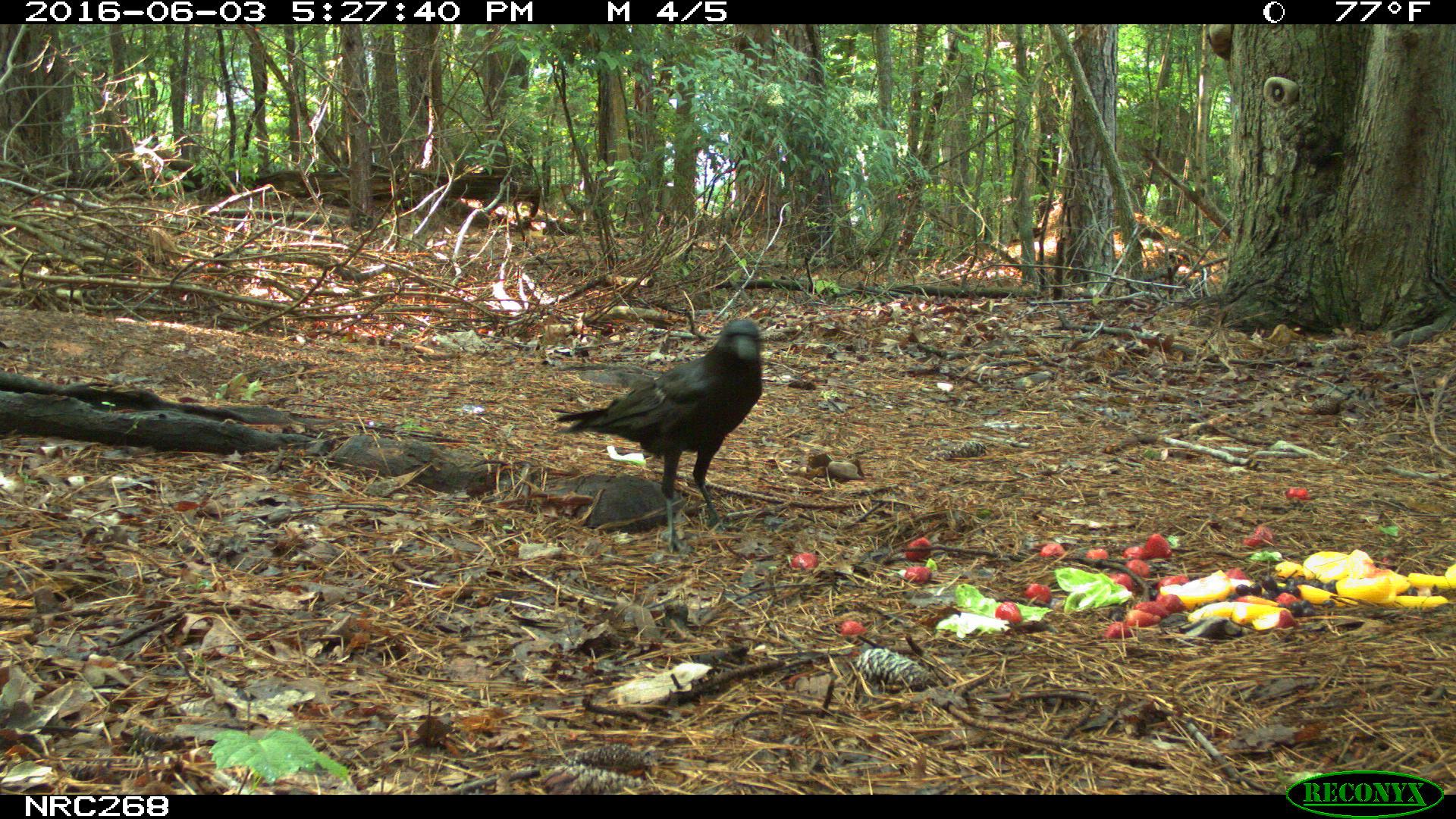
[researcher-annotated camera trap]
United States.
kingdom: Animalia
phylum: Chordata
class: Aves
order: Passeriformes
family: Corvidae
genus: Corvus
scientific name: Corvus brachyrhynchos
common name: american crow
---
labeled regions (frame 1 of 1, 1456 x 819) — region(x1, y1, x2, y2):
American Crow: region(559, 307, 776, 538)